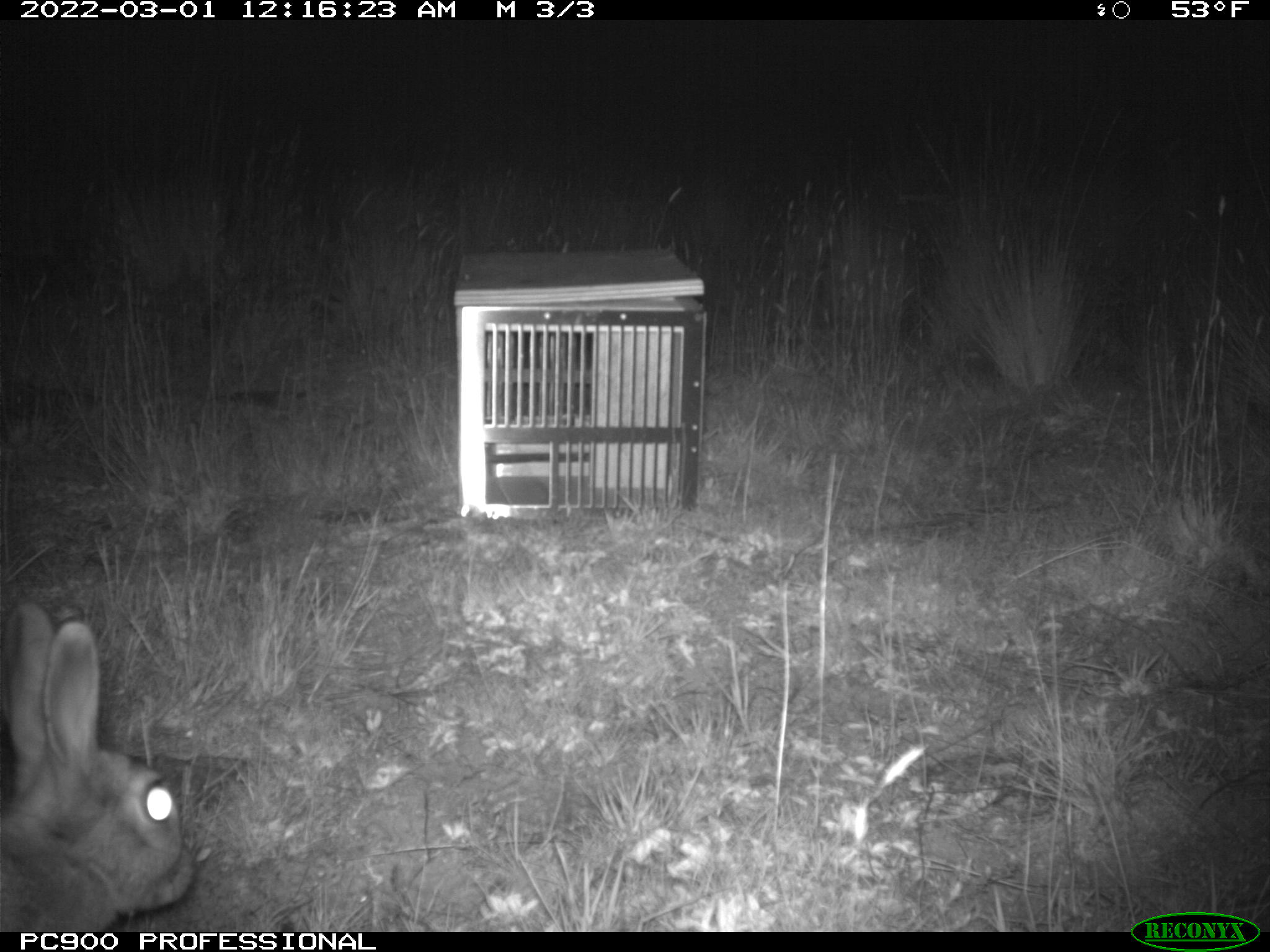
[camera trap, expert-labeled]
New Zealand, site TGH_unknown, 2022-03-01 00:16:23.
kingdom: Animalia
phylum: Chordata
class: Mammalia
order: Lagomorpha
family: Leporidae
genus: Oryctolagus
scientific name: Oryctolagus cuniculus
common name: european rabbit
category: rabbit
Rabbit (european rabbit) (Oryctolagus cuniculus).